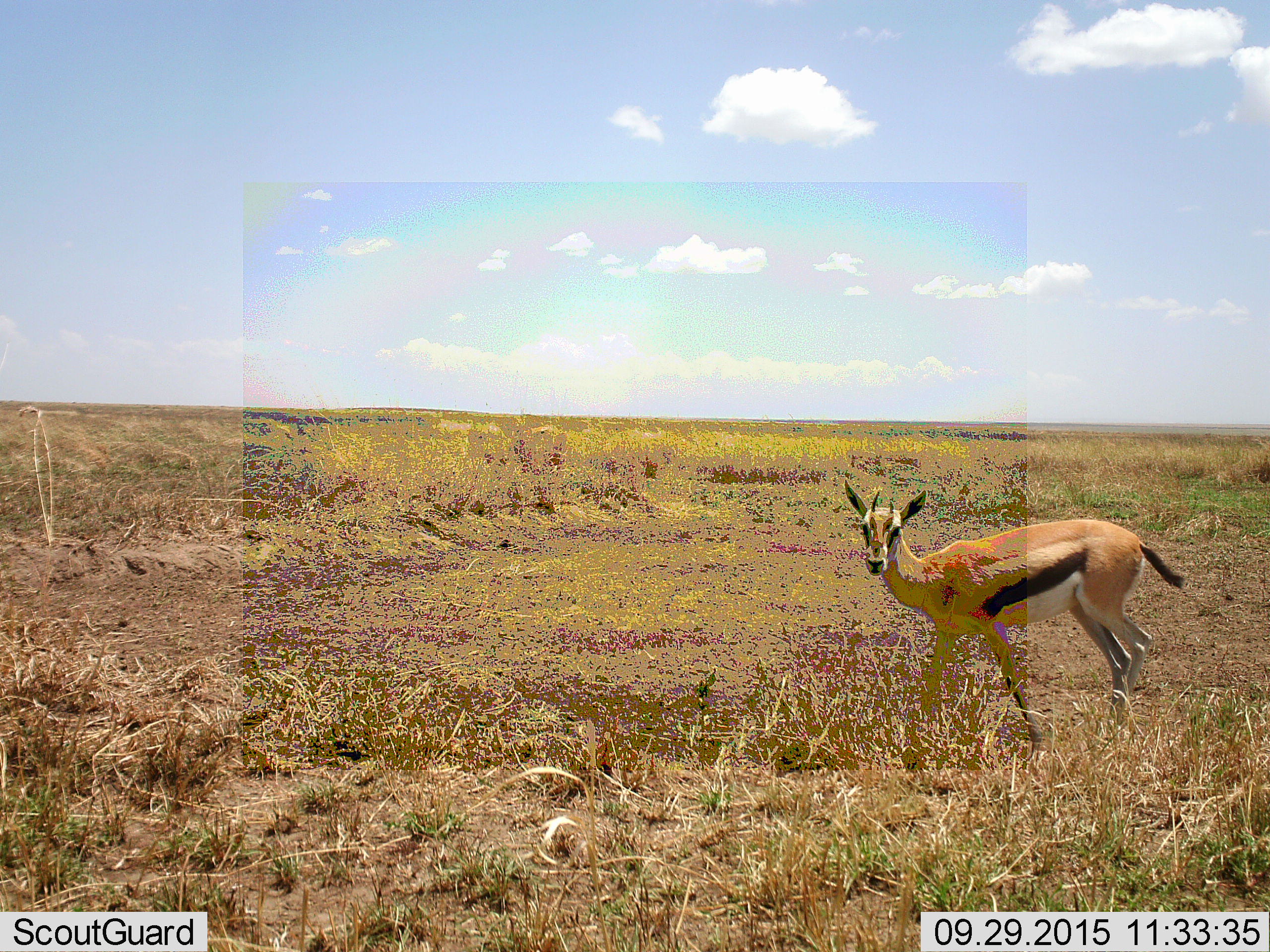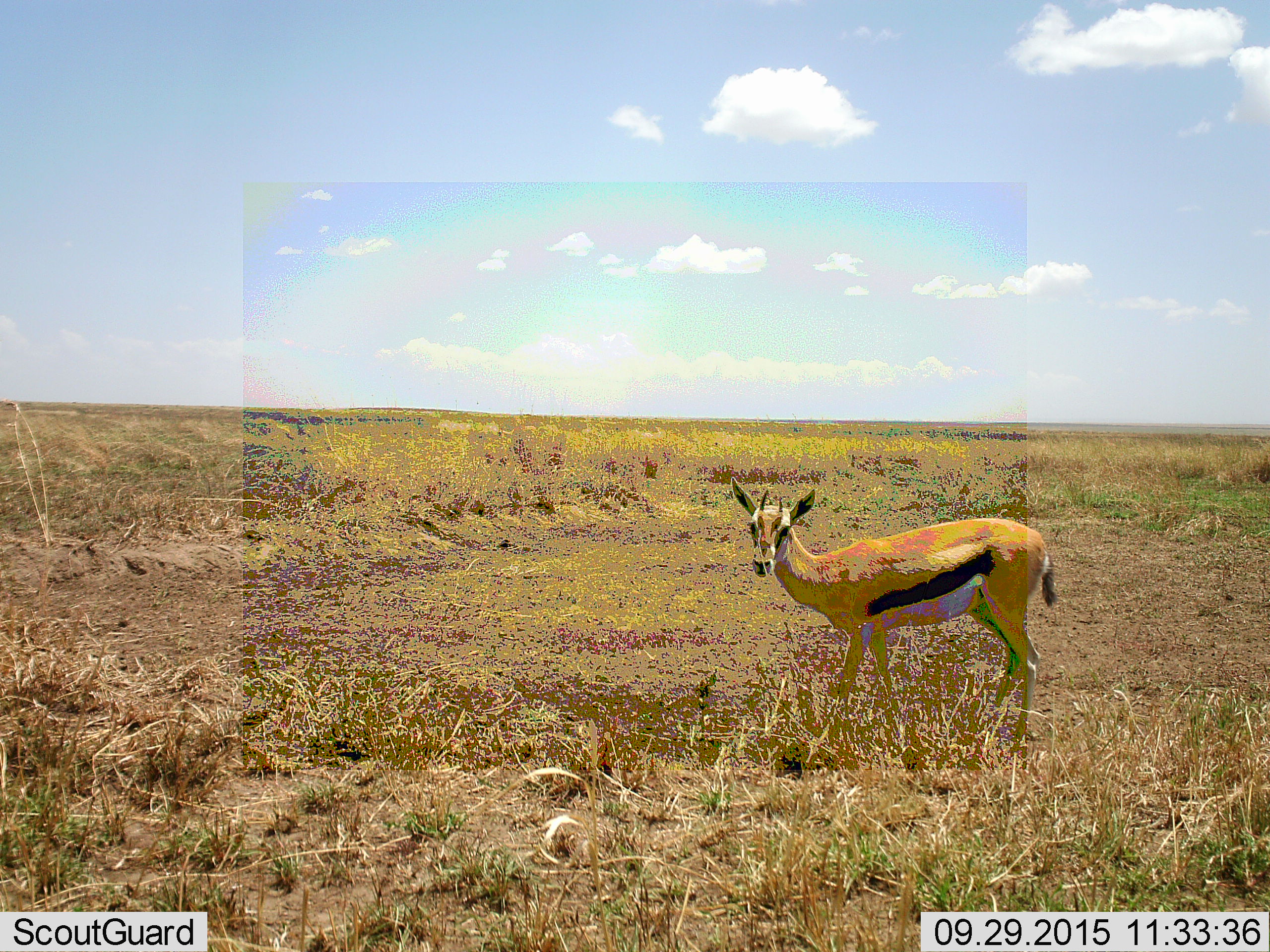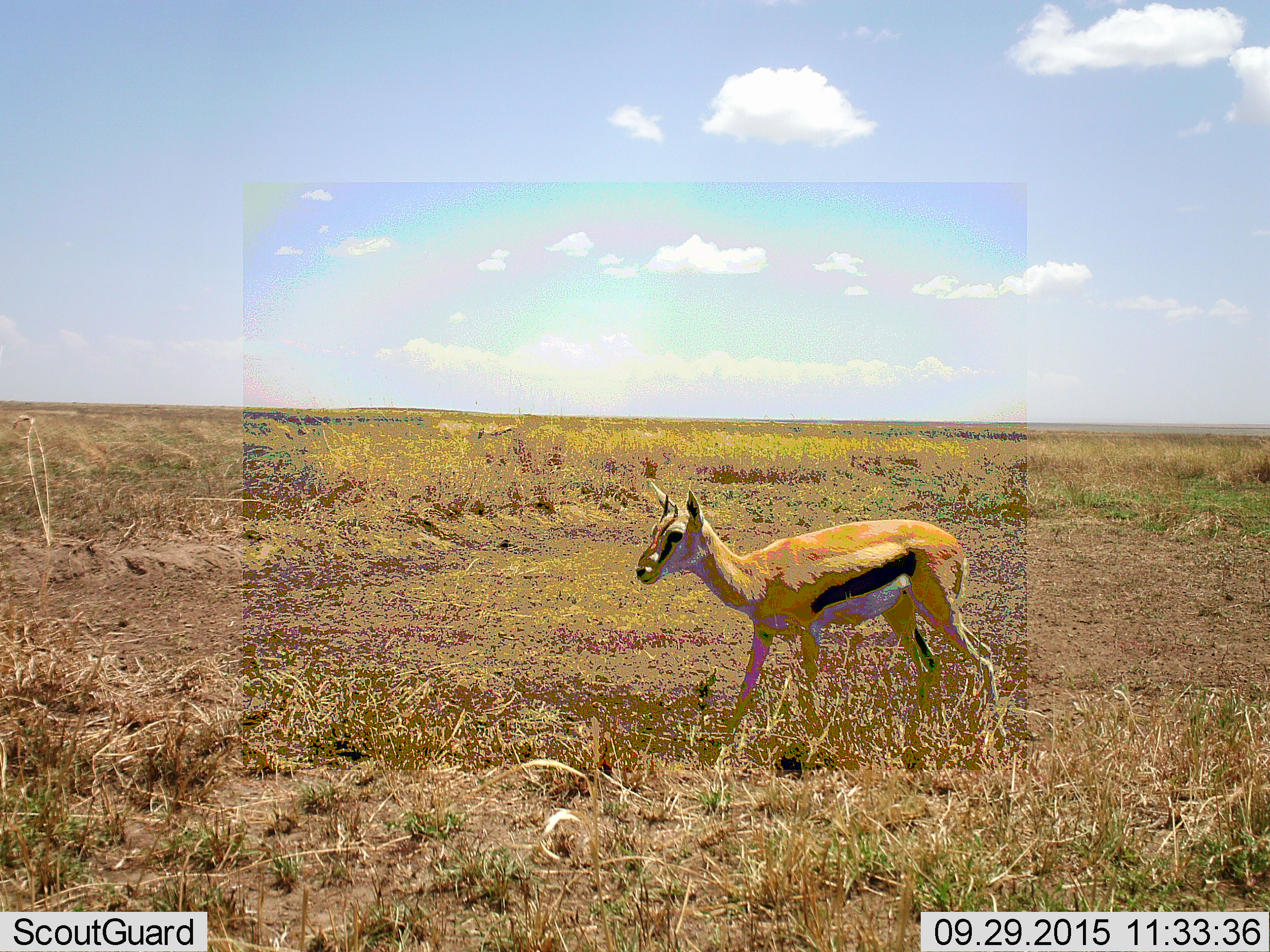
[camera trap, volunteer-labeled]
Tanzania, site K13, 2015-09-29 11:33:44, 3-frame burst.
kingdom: Animalia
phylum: Chordata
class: Mammalia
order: Artiodactyla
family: Bovidae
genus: Eudorcas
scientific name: Eudorcas thomsonii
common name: thomson's gazelle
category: gazellethomsons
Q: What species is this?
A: Gazellethomsons (thomson's gazelle) (Eudorcas thomsonii).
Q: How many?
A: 1.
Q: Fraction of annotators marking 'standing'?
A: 0%.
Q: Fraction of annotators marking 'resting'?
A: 0%.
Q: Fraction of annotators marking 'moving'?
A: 100%.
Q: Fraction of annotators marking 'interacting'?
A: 0%.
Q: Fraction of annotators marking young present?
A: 0%.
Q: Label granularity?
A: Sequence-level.